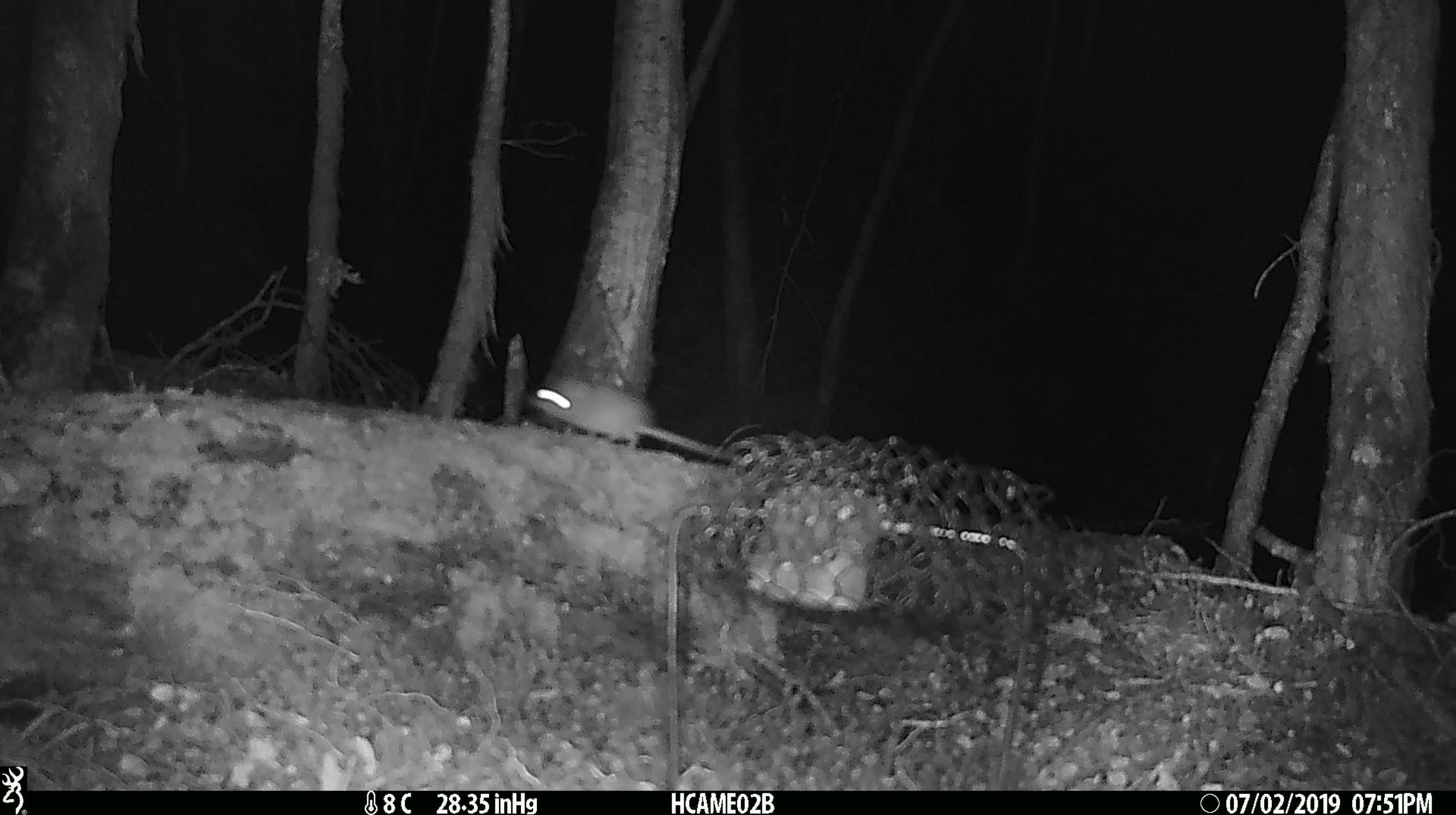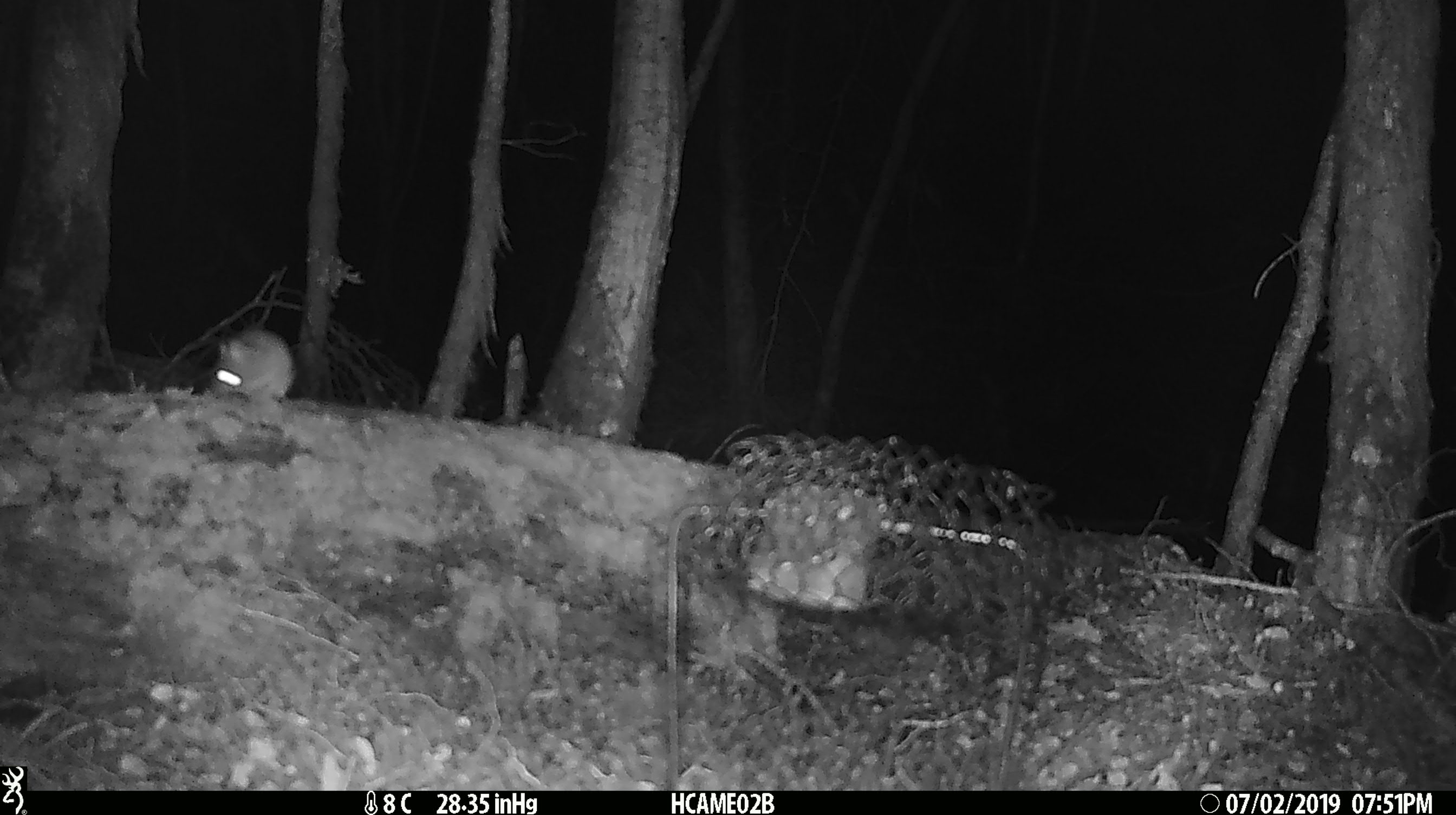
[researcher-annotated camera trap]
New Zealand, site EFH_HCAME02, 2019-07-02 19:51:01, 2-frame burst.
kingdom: Animalia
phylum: Chordata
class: Mammalia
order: Rodentia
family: Muridae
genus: Mus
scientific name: Mus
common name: mouse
Mouse (Mus).